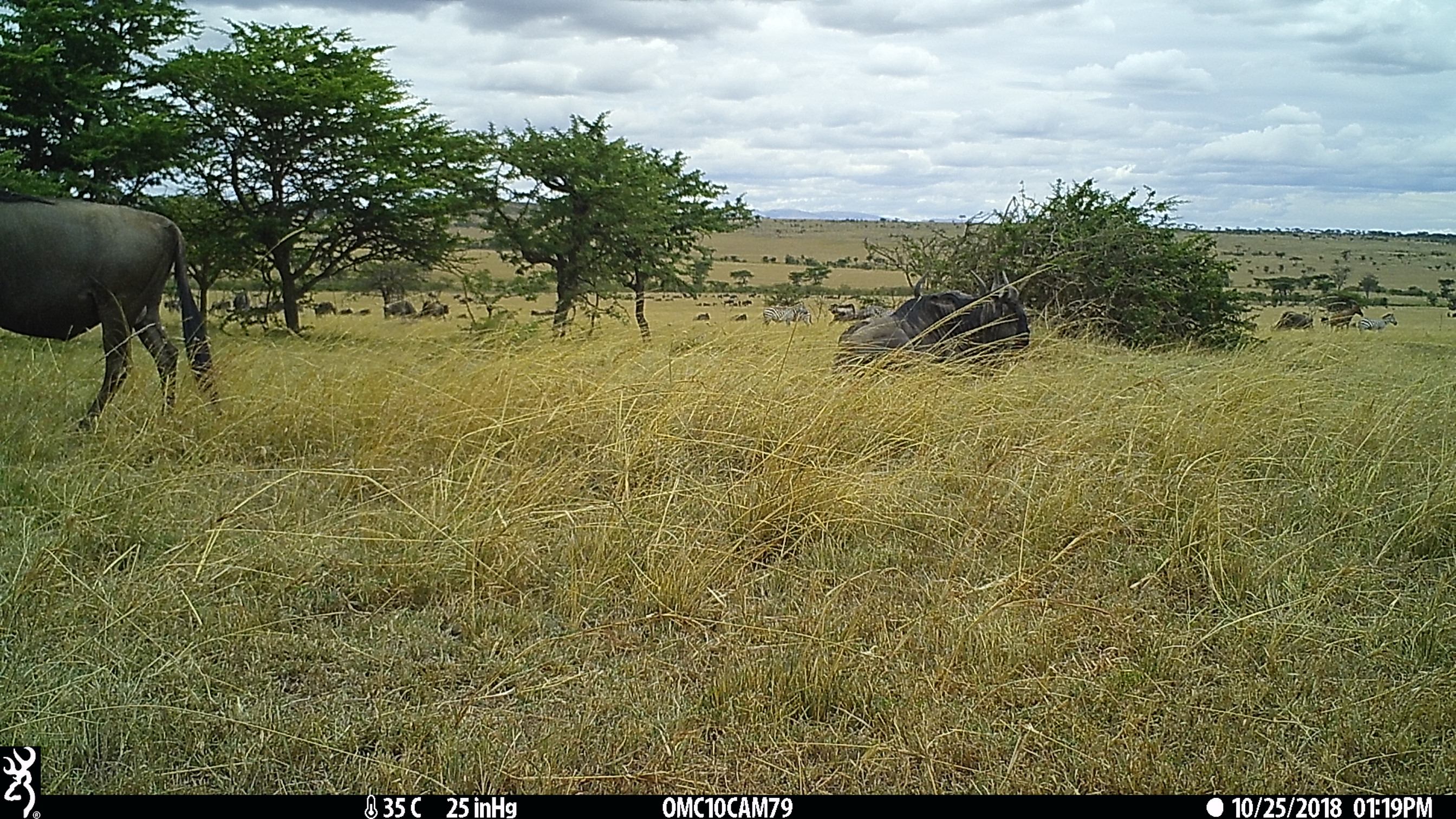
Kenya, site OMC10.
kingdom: Animalia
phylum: Chordata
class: Mammalia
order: Artiodactyla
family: Bovidae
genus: Connochaetes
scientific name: Connochaetes taurinus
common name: blue wildebeest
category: wildebeest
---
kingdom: Animalia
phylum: Chordata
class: Mammalia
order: Perissodactyla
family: Equidae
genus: Equus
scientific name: Equus quagga burchellii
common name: burchell's zebra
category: zebra